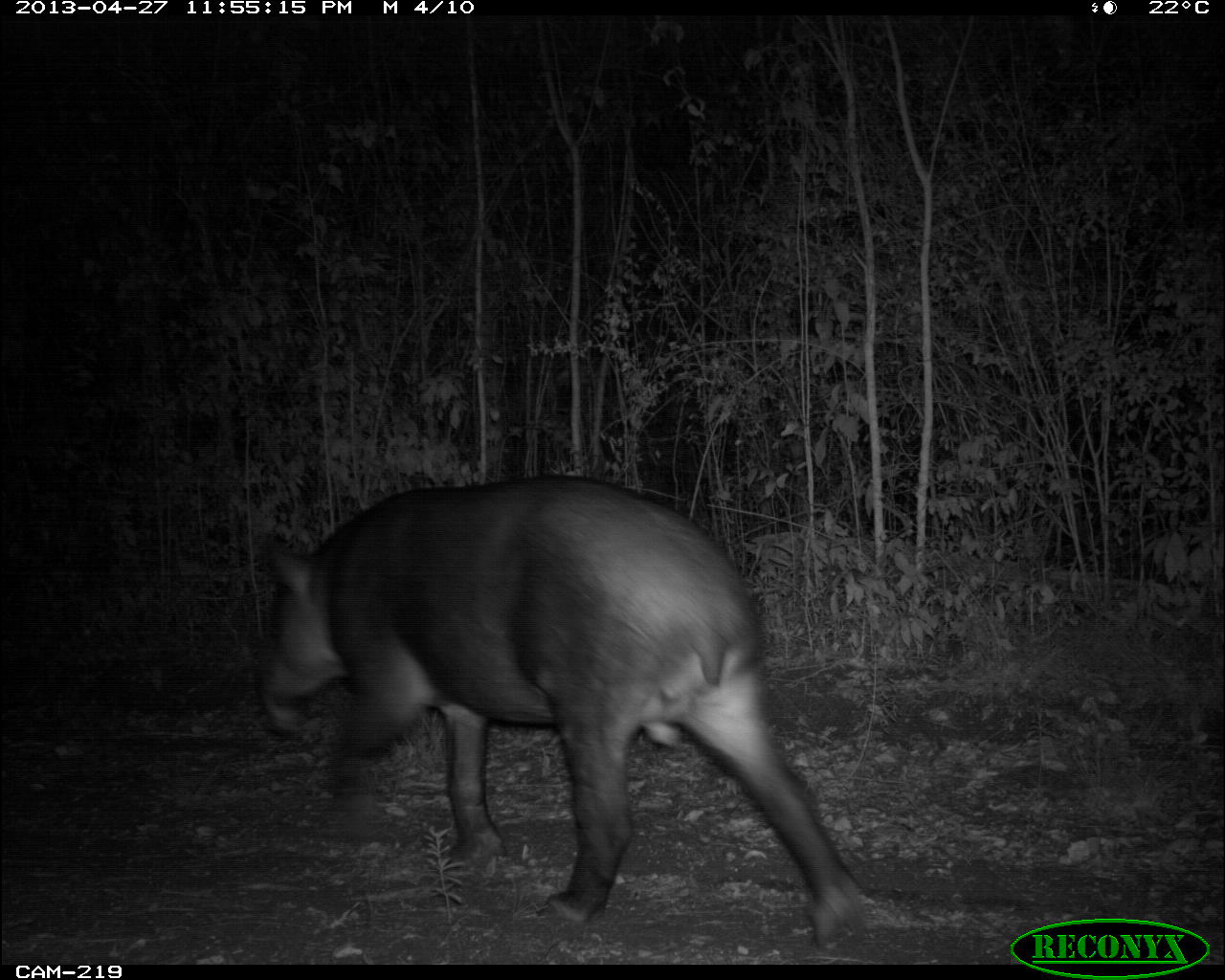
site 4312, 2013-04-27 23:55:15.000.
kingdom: Animalia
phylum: Chordata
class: Mammalia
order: Perissodactyla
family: Tapiridae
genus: Tapirus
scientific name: Tapirus bairdii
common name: baird's tapir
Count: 1.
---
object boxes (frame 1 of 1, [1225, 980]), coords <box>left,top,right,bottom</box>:
tapirus bairdii: <box>253,471,867,948</box>